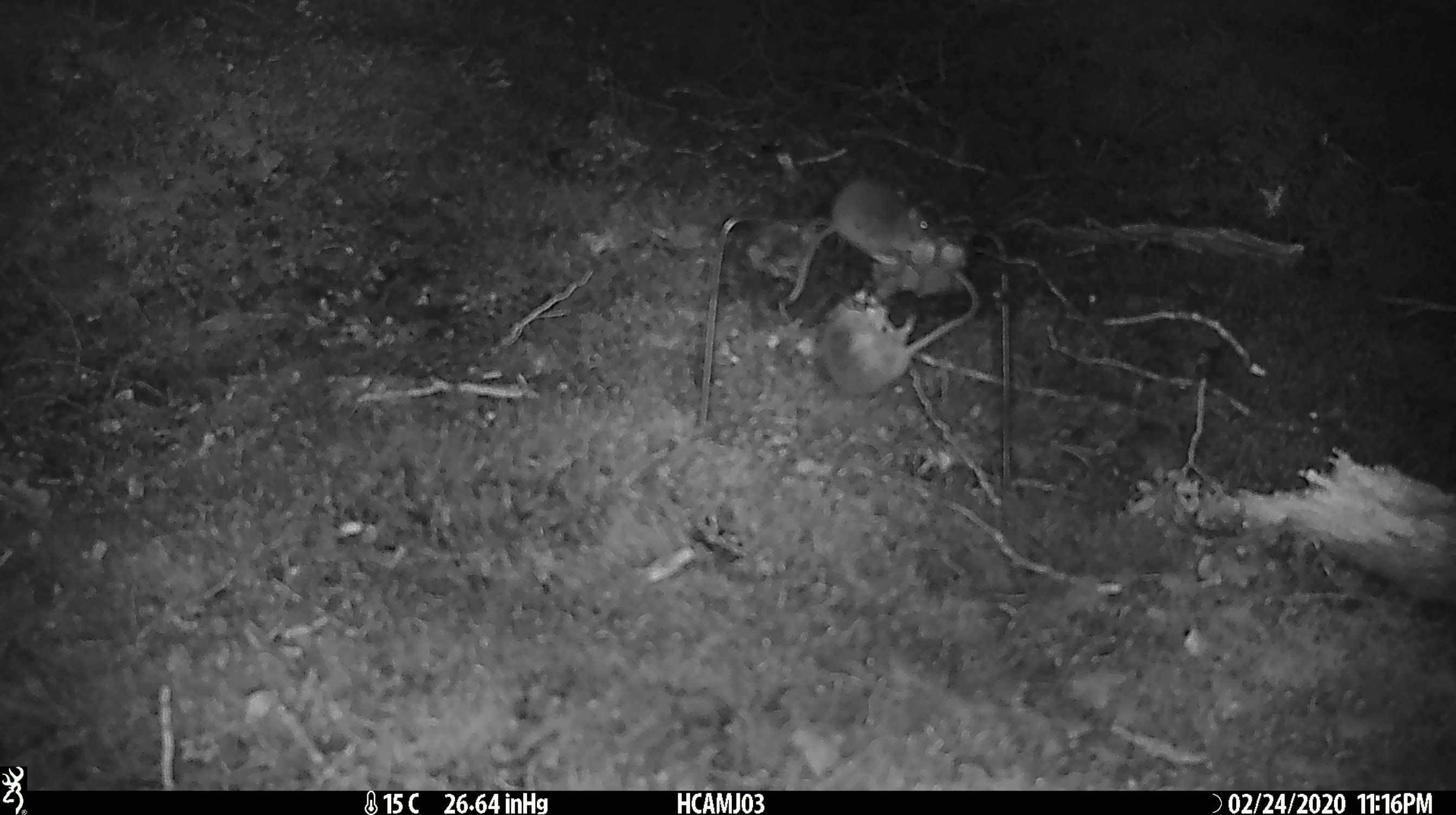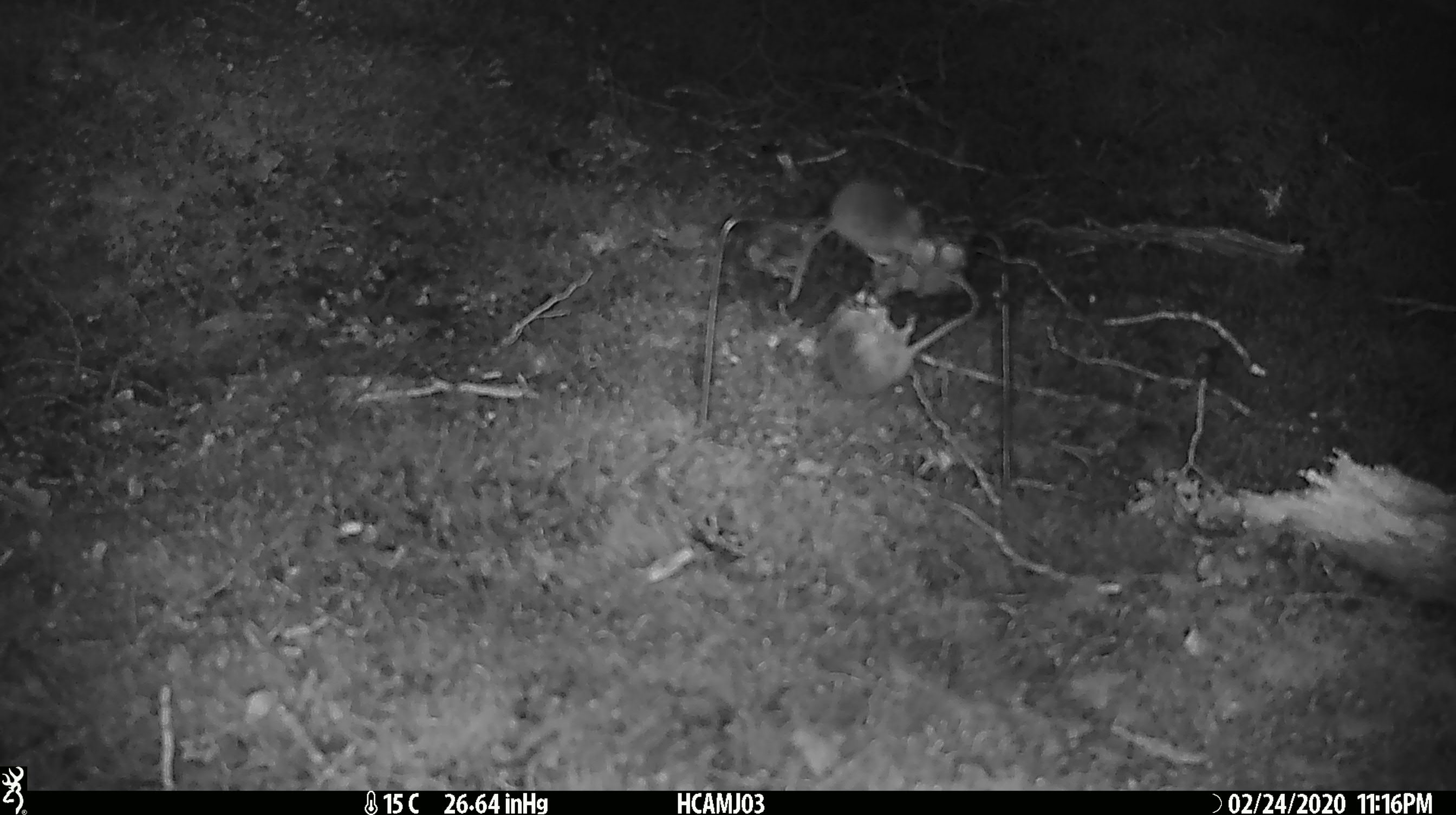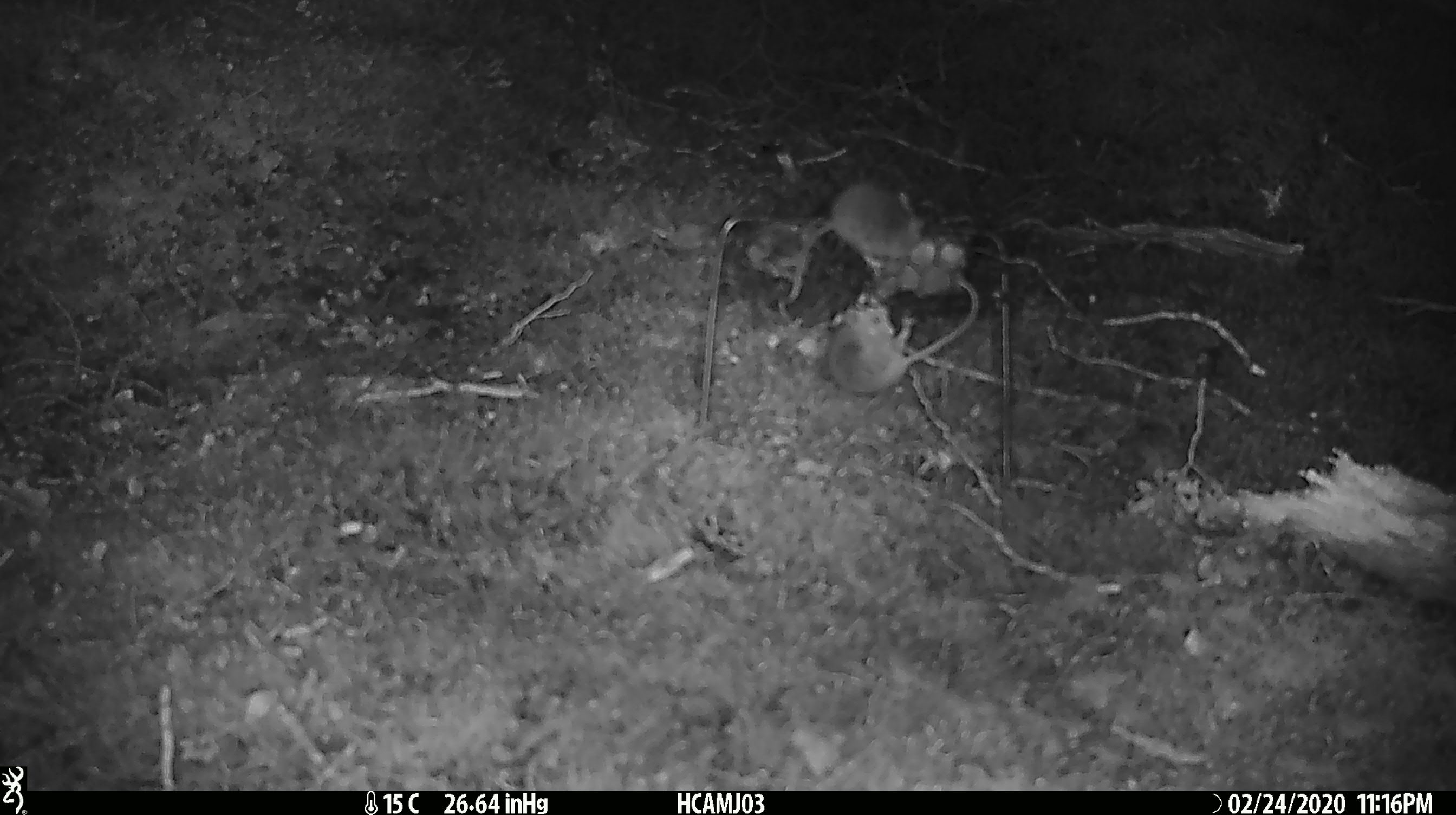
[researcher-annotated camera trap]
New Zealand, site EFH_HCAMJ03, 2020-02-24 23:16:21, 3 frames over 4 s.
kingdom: Animalia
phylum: Chordata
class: Mammalia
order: Rodentia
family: Muridae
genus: Mus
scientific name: Mus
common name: mouse